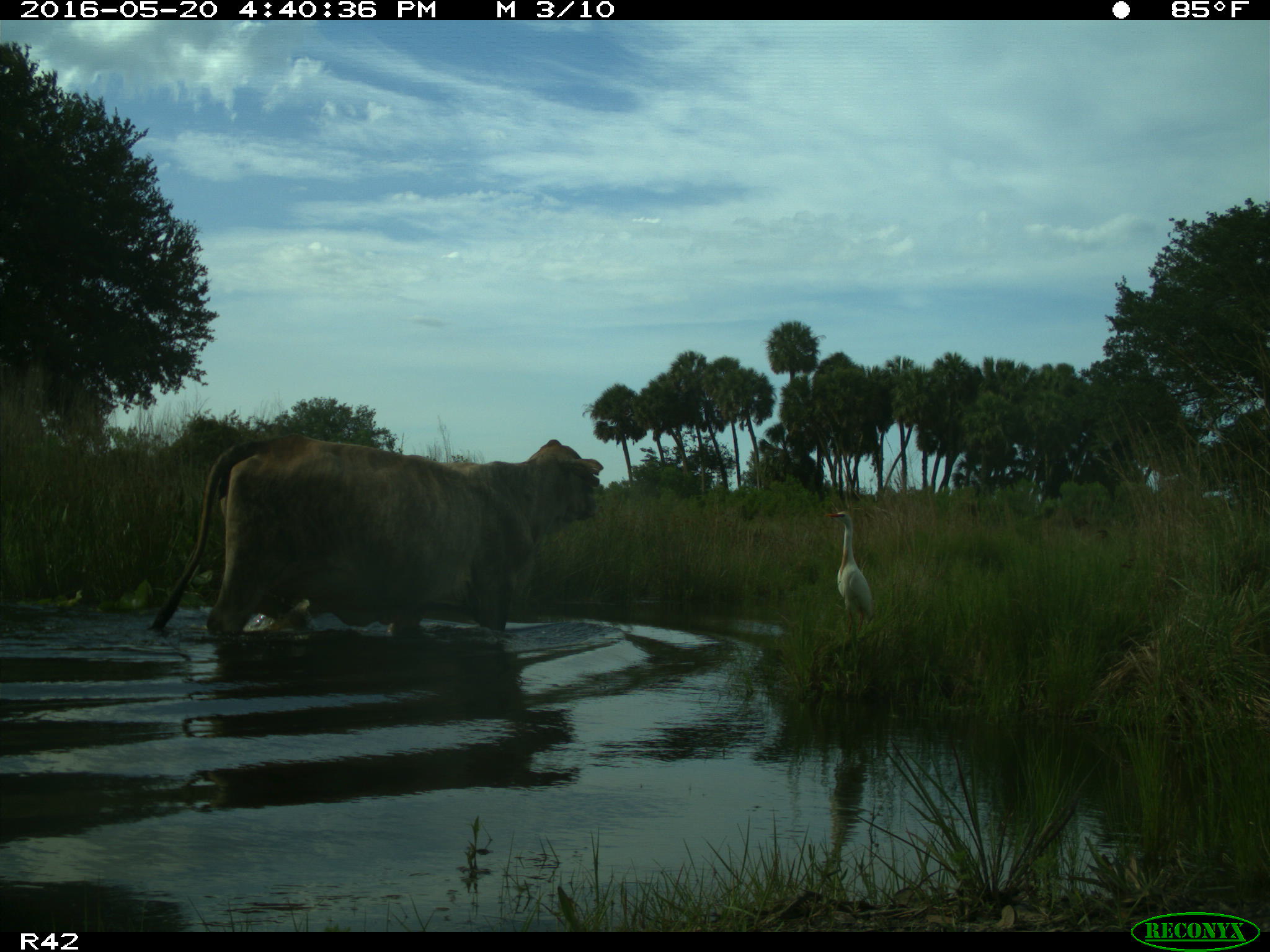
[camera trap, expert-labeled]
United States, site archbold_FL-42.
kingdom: Animalia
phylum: Chordata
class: Mammalia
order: Artiodactyla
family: Bovidae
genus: Bos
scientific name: Bos taurus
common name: domestic cow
Bos taurus (domestic cow).